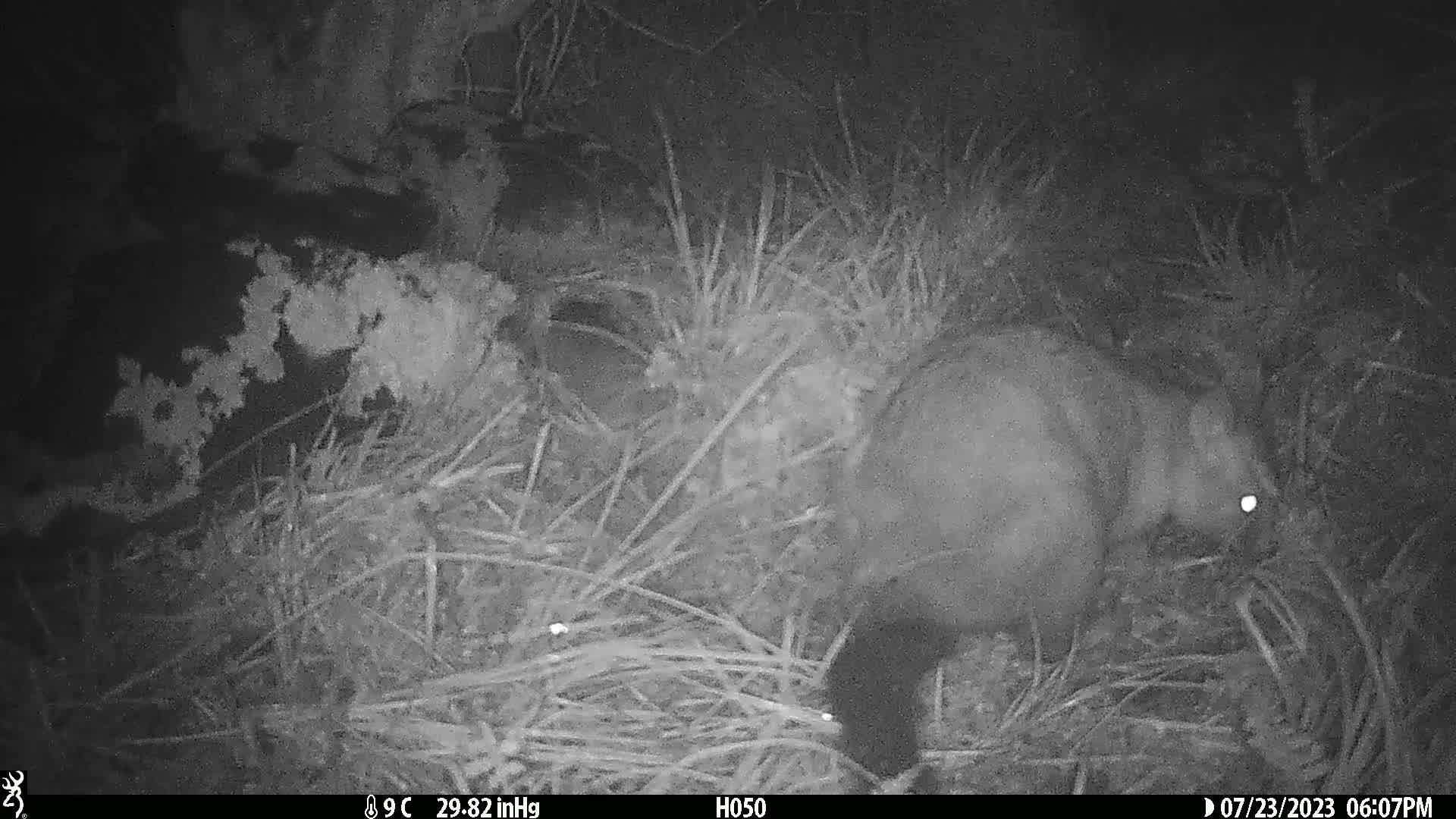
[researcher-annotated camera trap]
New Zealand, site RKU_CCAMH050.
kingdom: Animalia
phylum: Chordata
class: Mammalia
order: Diprotodontia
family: Phalangeridae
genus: Trichosurus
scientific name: Trichosurus vulpecula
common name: common brushtail possum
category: possum